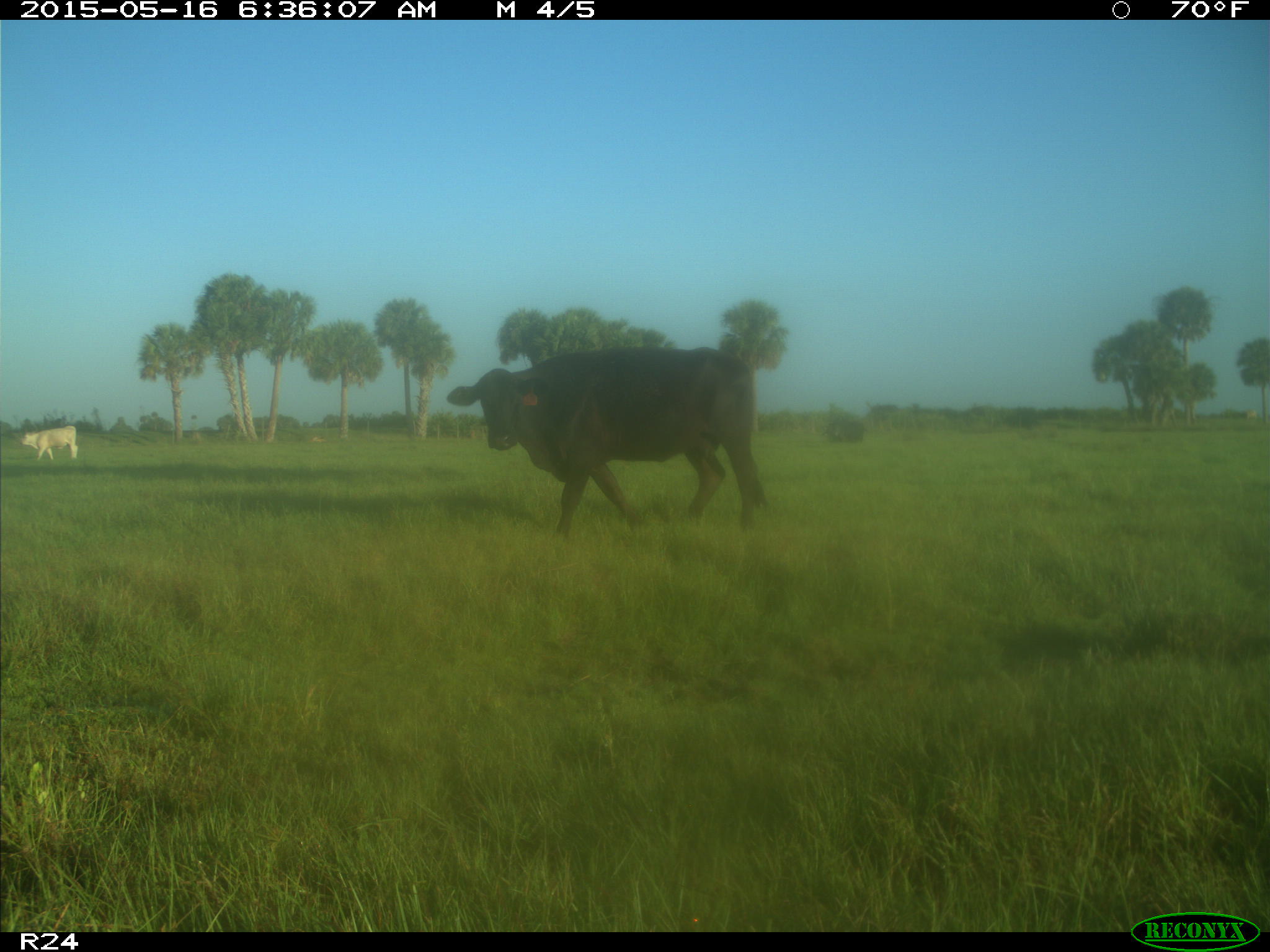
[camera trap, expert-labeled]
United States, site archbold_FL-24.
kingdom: Animalia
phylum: Chordata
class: Mammalia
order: Artiodactyla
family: Bovidae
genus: Bos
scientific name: Bos taurus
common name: domestic cow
Bos taurus (domestic cow).